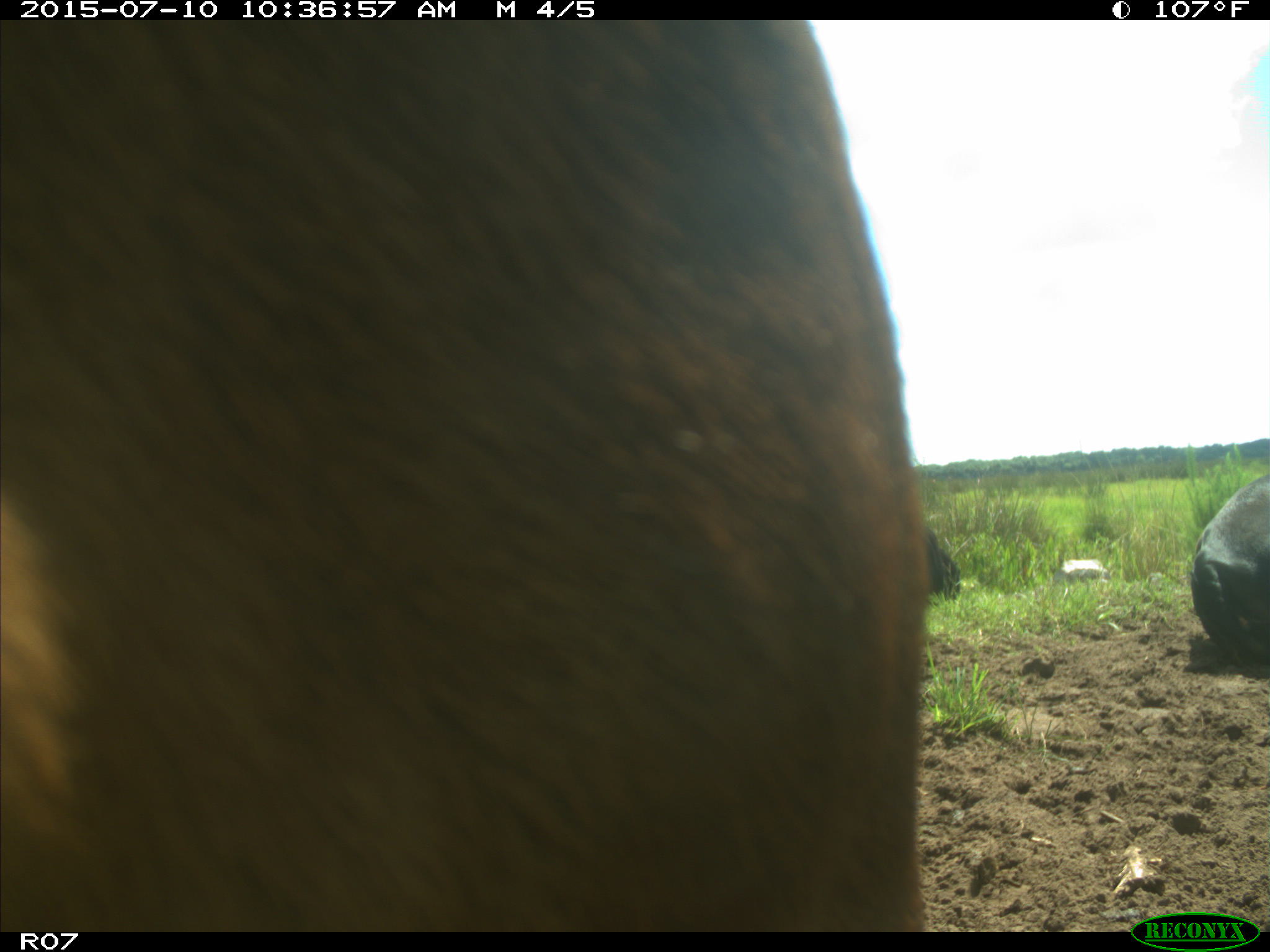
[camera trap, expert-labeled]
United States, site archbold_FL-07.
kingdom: Animalia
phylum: Chordata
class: Mammalia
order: Artiodactyla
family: Bovidae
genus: Bos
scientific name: Bos taurus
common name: domestic cow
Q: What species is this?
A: Bos taurus (domestic cow).